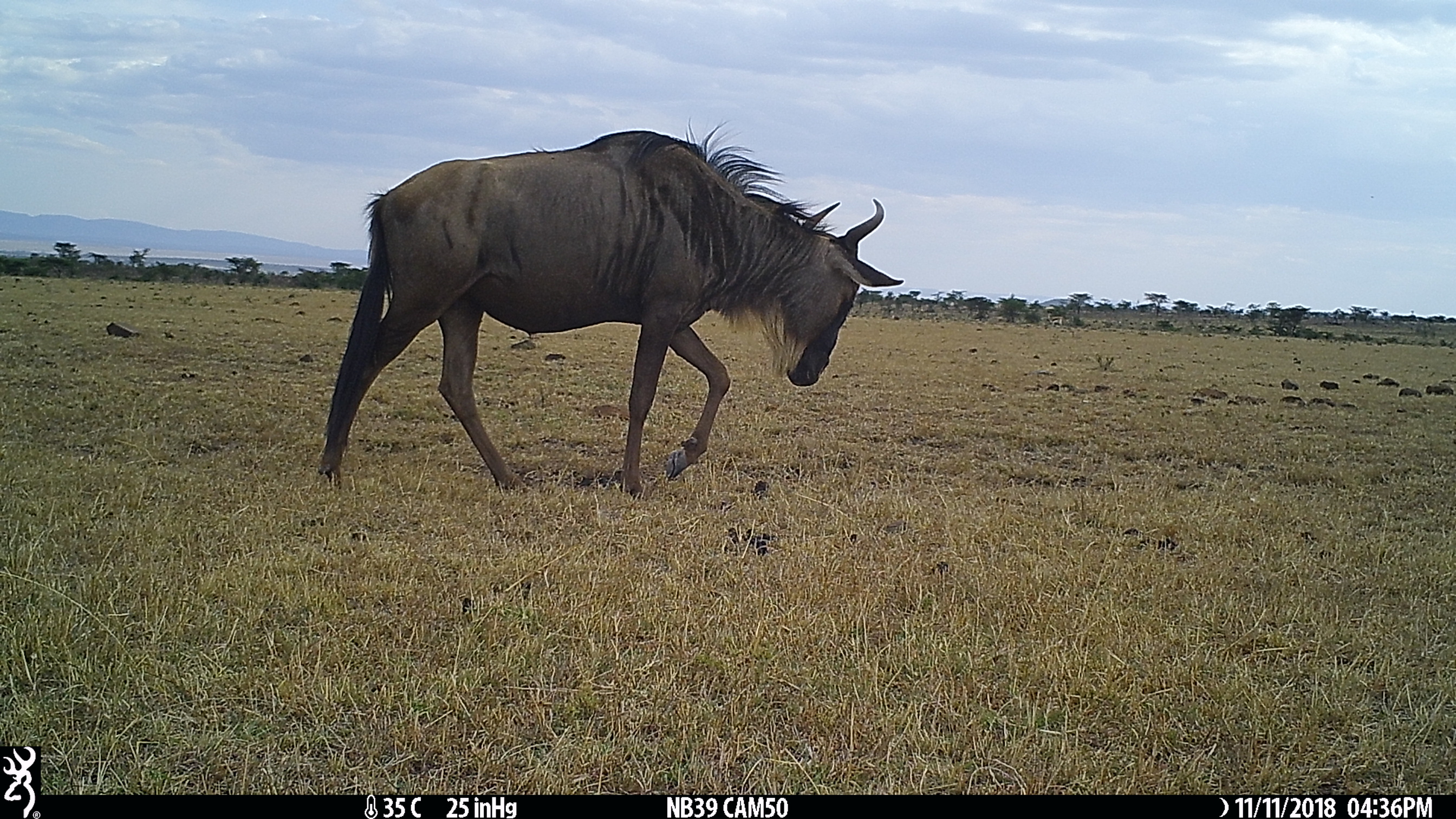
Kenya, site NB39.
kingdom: Animalia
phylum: Chordata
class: Mammalia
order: Artiodactyla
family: Bovidae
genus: Connochaetes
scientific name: Connochaetes taurinus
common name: blue wildebeest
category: wildebeest